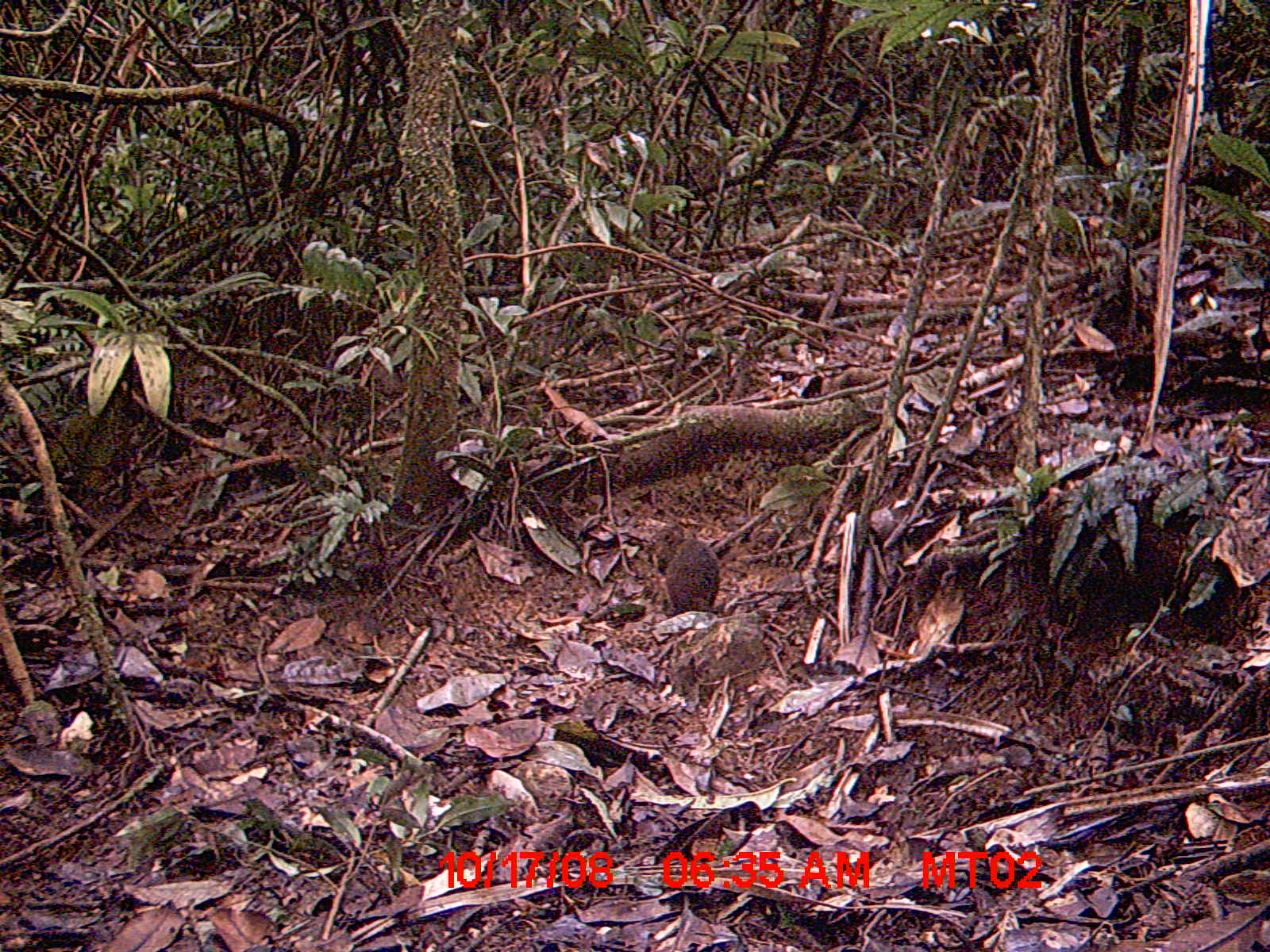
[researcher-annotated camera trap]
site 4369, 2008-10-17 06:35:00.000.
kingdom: Animalia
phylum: Chordata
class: Mammalia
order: Rodentia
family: Nesomyidae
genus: Nesomys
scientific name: Nesomys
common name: nesomys rodents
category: nesomys sp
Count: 1.